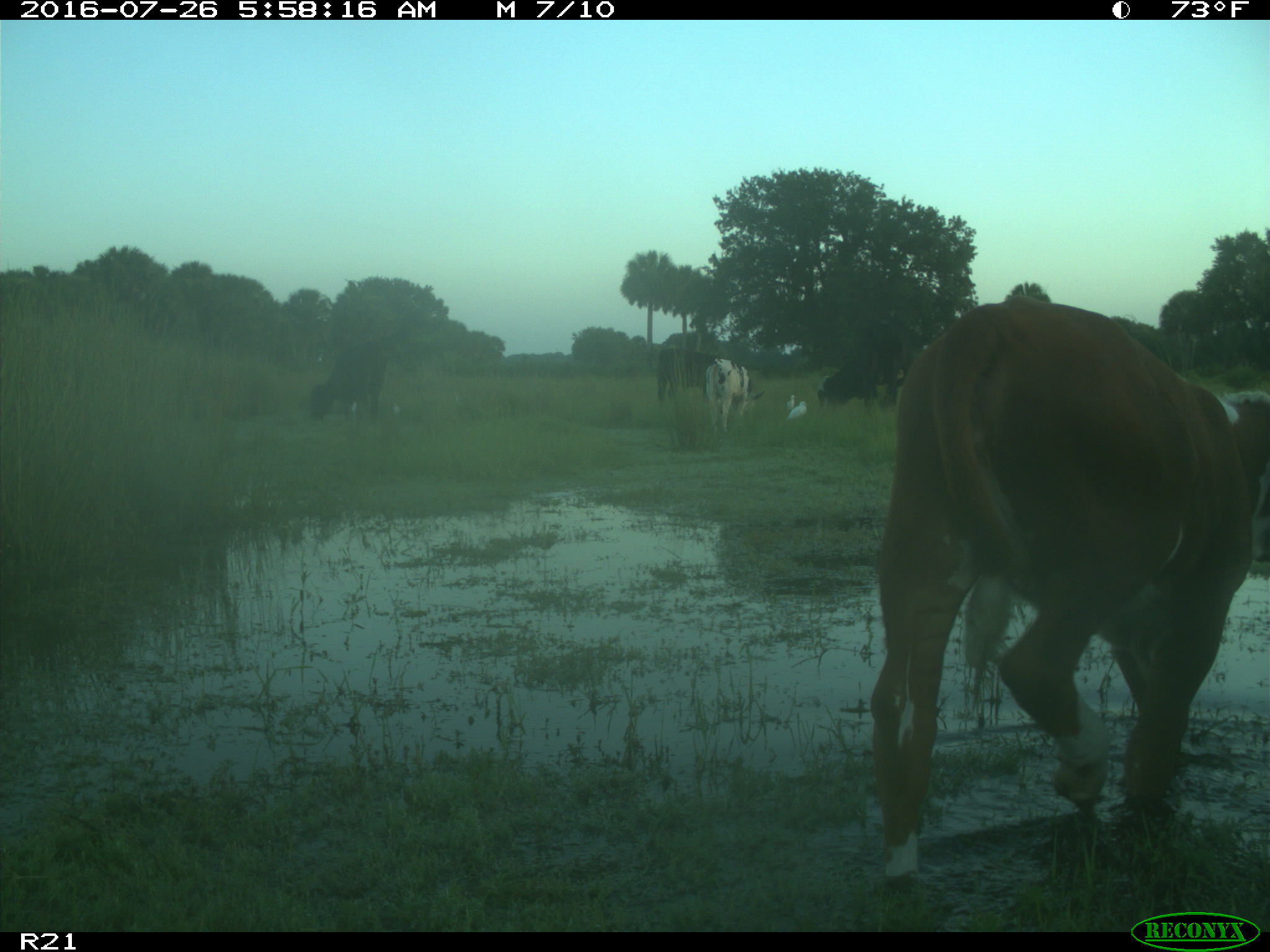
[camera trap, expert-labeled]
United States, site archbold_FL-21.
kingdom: Animalia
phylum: Chordata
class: Mammalia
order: Artiodactyla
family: Bovidae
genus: Bos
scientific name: Bos taurus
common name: domestic cow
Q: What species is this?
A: Bos taurus (domestic cow).